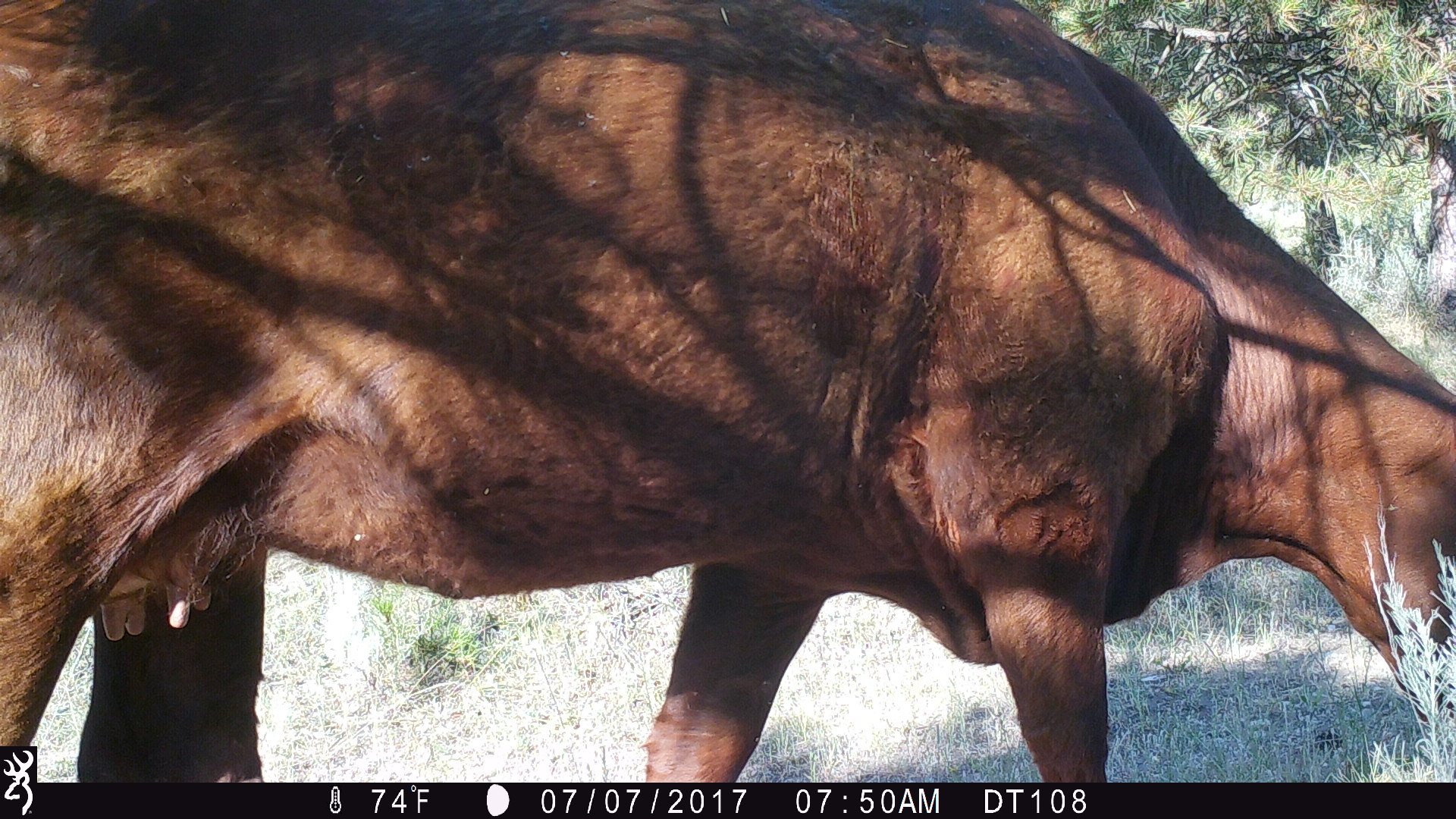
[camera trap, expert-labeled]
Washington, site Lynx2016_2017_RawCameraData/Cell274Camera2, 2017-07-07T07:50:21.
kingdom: Animalia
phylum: Chordata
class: Mammalia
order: Artiodactyla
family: Bovidae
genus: Bos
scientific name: Bos taurus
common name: domestic cattle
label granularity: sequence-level